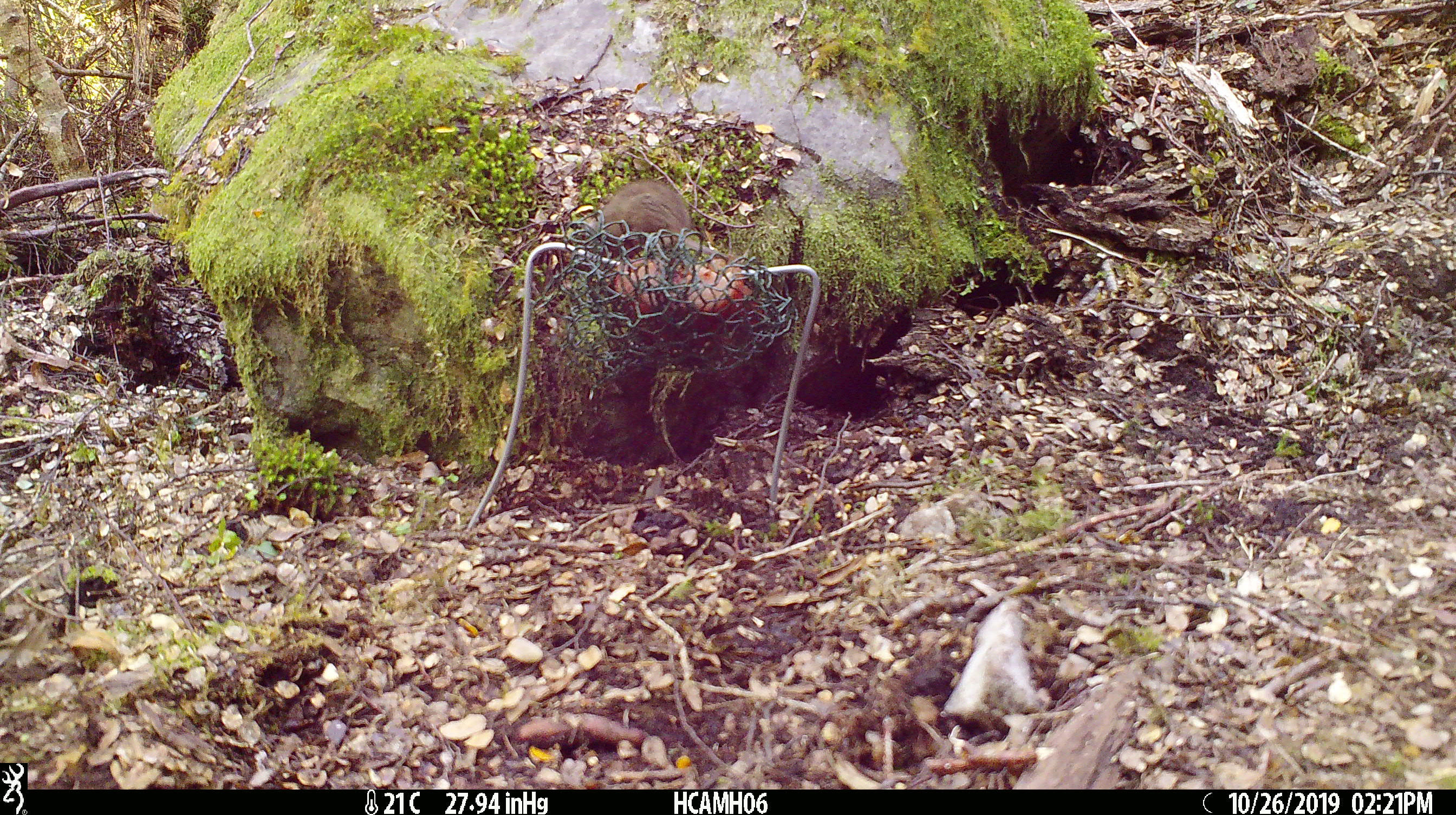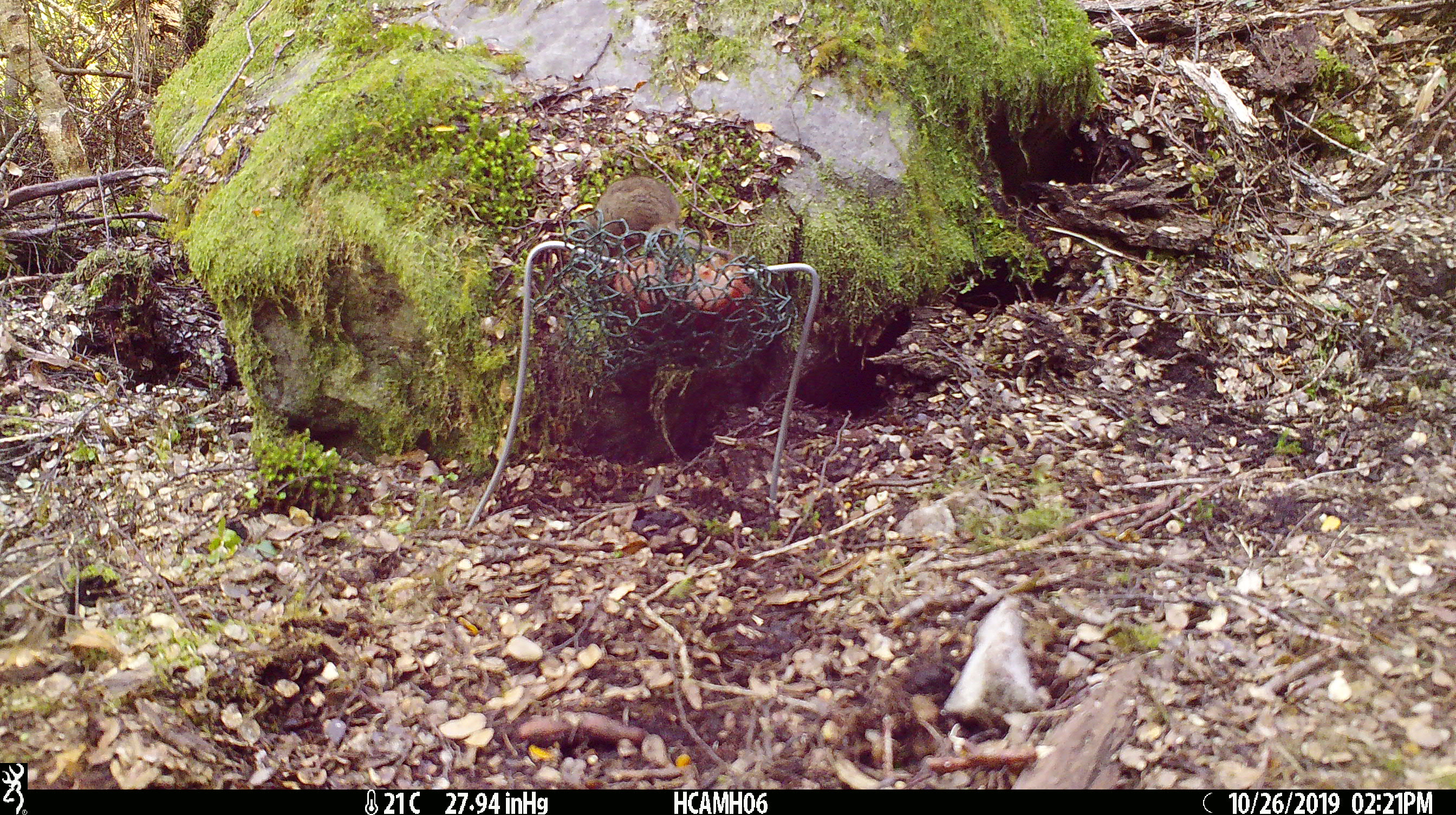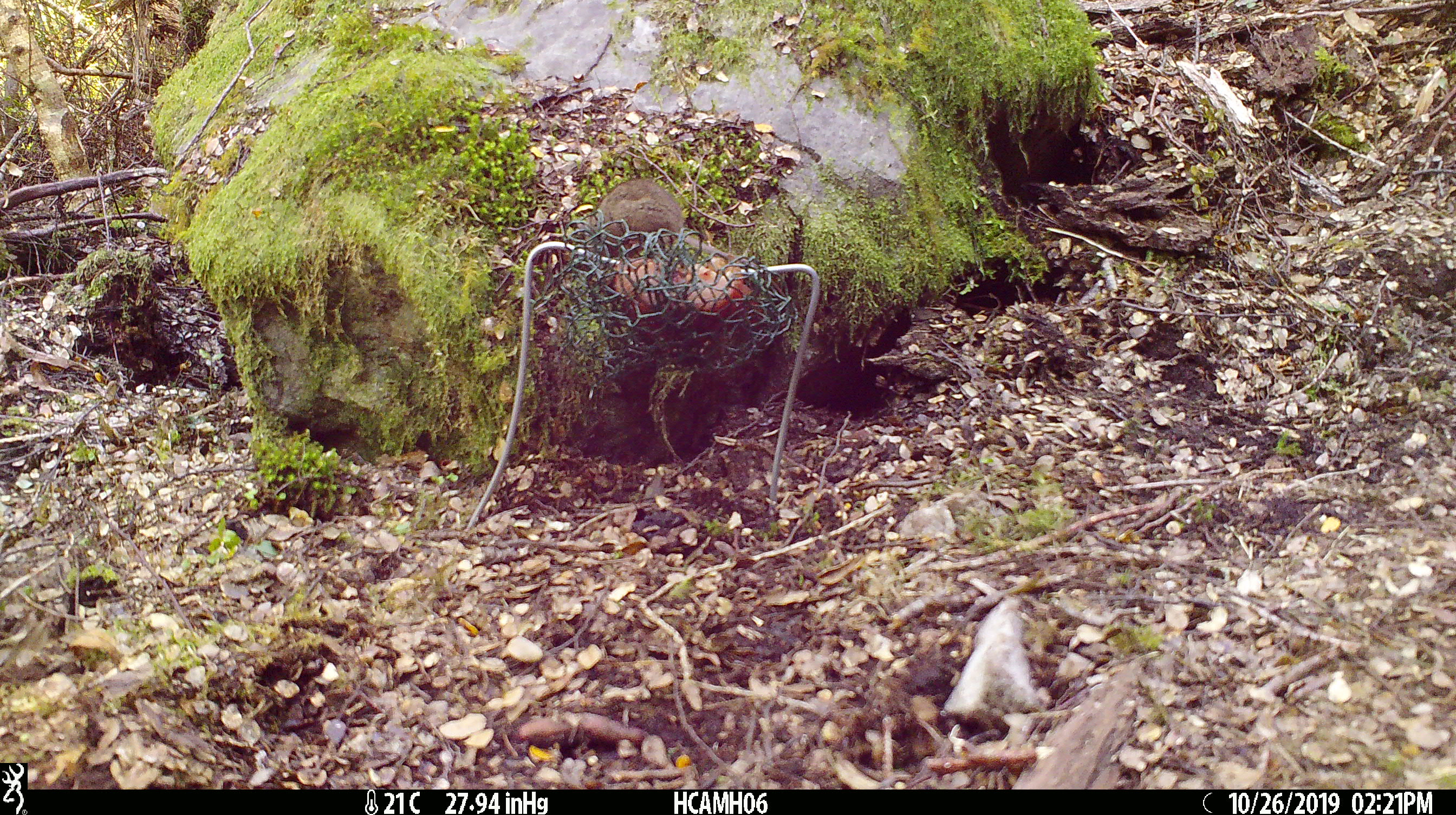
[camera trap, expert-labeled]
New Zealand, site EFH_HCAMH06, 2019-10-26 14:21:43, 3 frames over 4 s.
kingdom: Animalia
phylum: Chordata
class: Mammalia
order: Rodentia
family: Muridae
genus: Mus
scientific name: Mus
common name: mouse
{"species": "mouse (Mus)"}